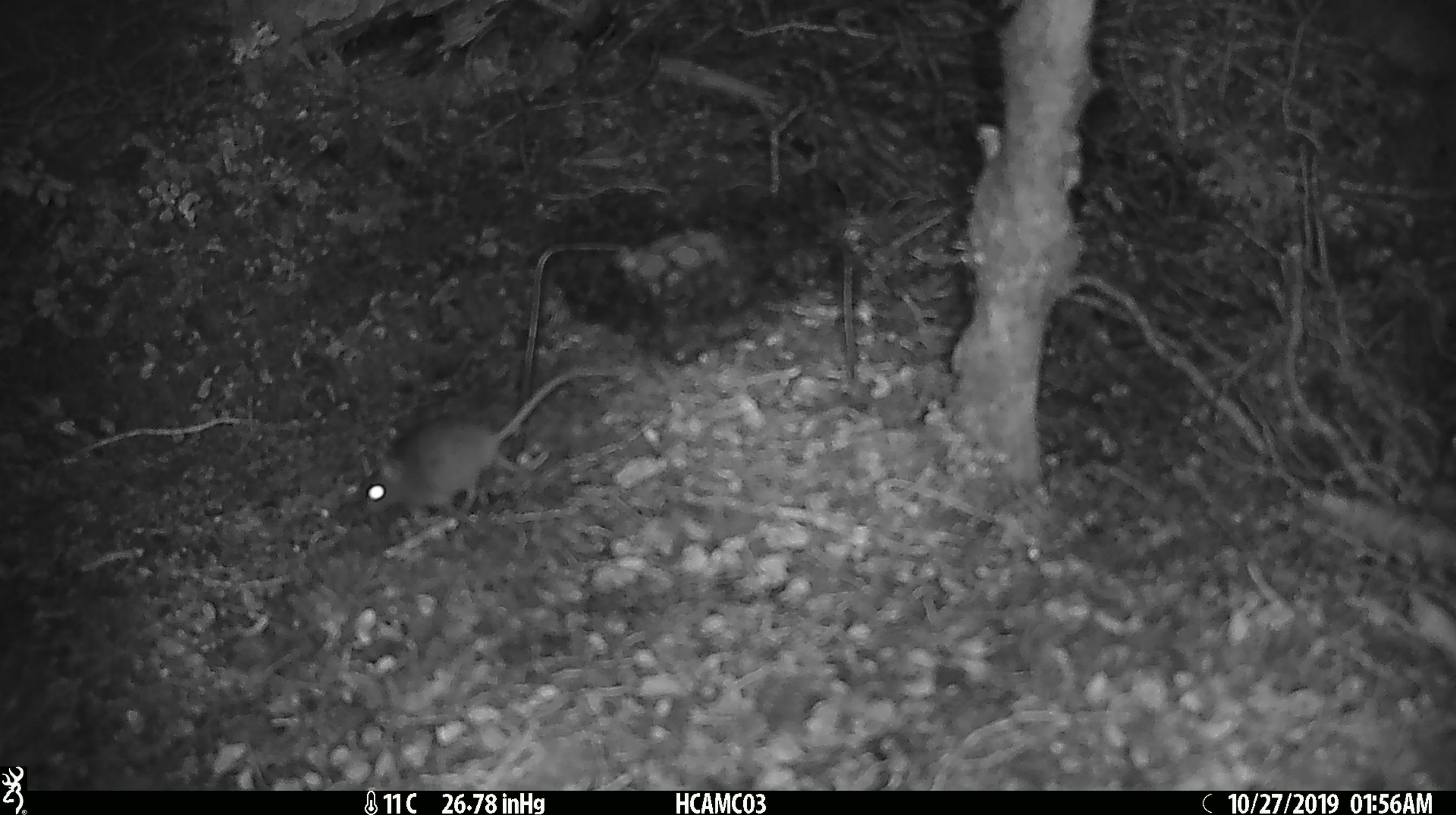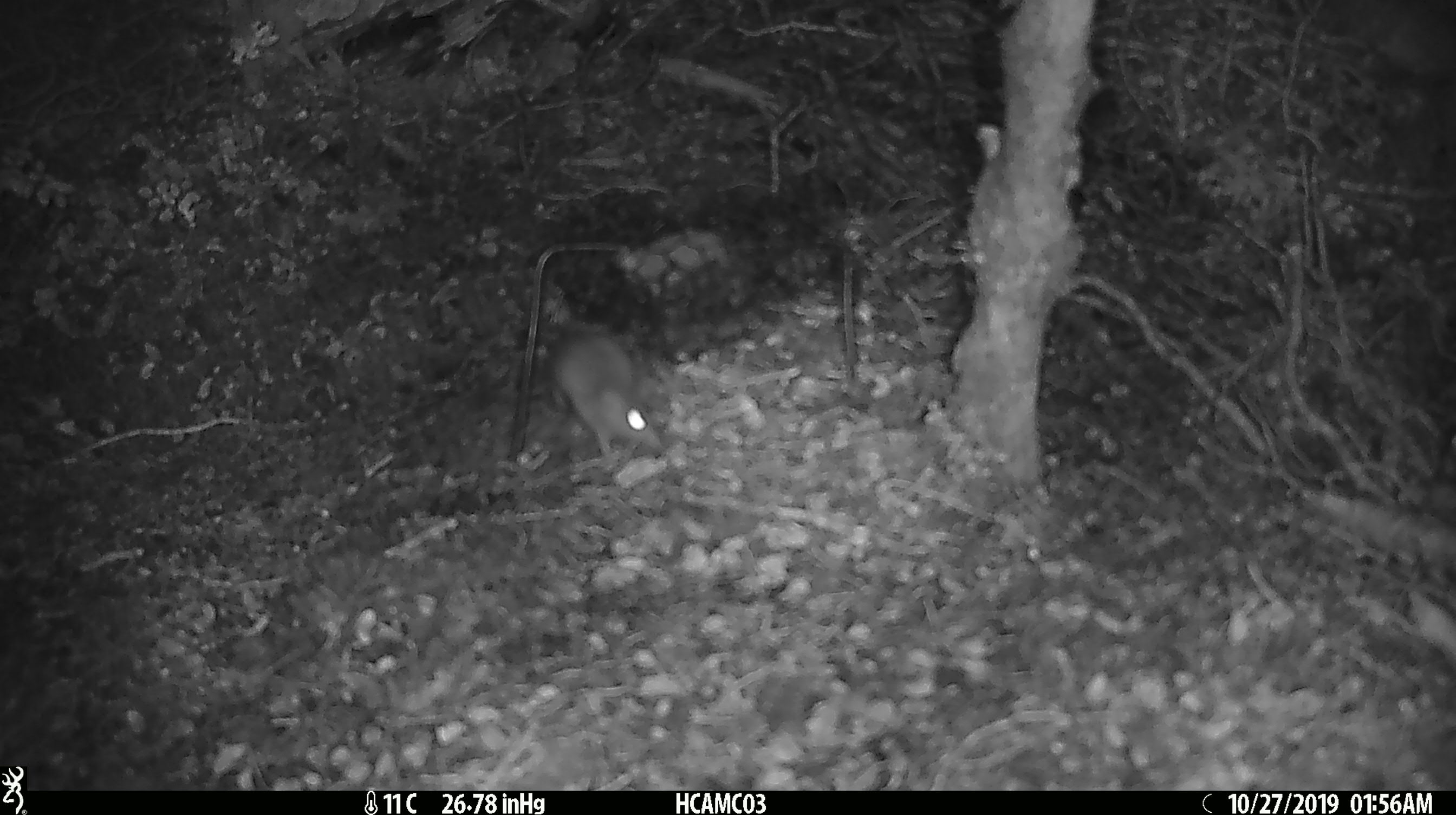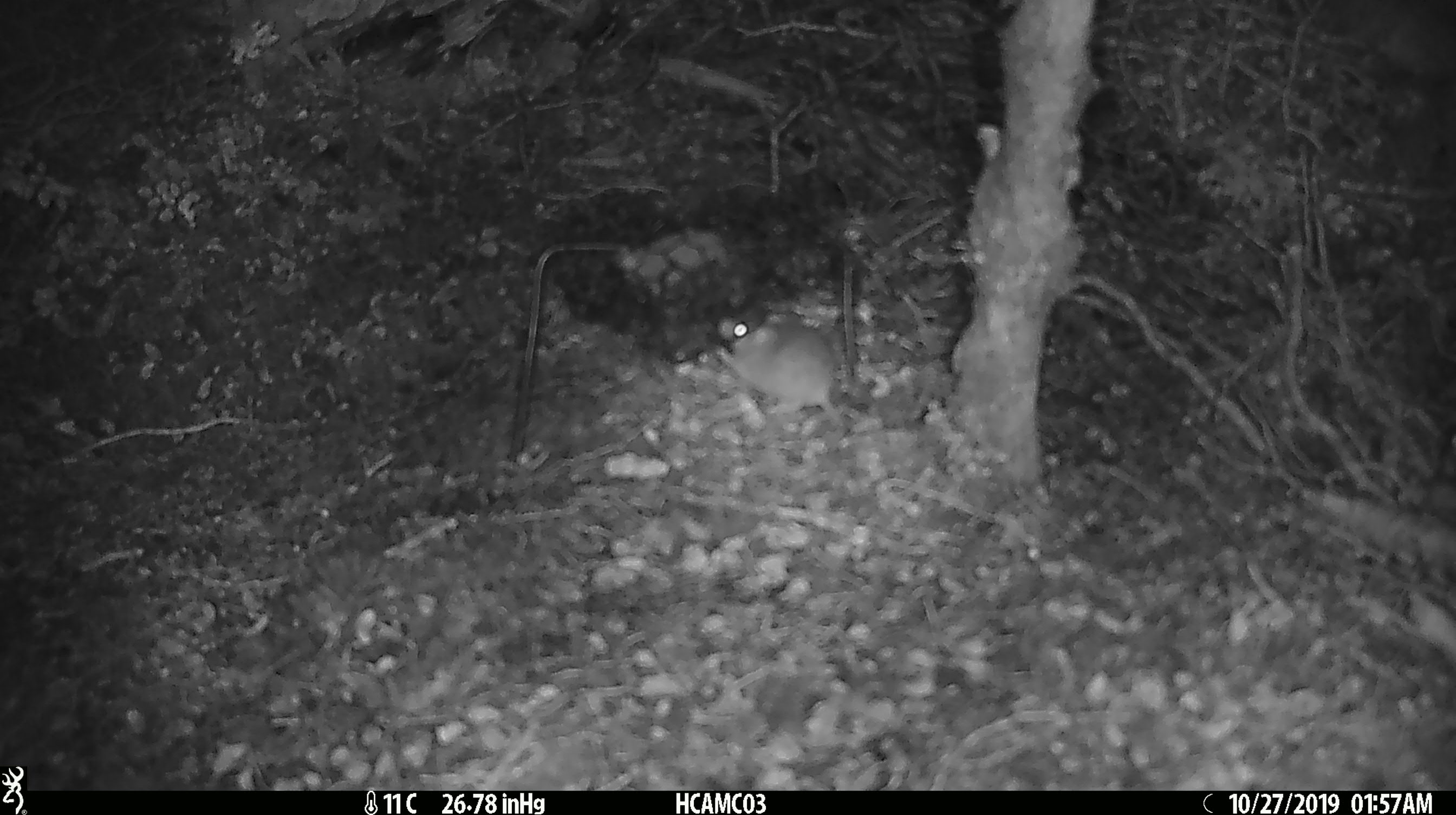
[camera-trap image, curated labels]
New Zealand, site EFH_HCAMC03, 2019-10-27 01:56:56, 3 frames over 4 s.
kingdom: Animalia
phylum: Chordata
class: Mammalia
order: Rodentia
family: Muridae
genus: Mus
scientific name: Mus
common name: mouse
Mouse (Mus).